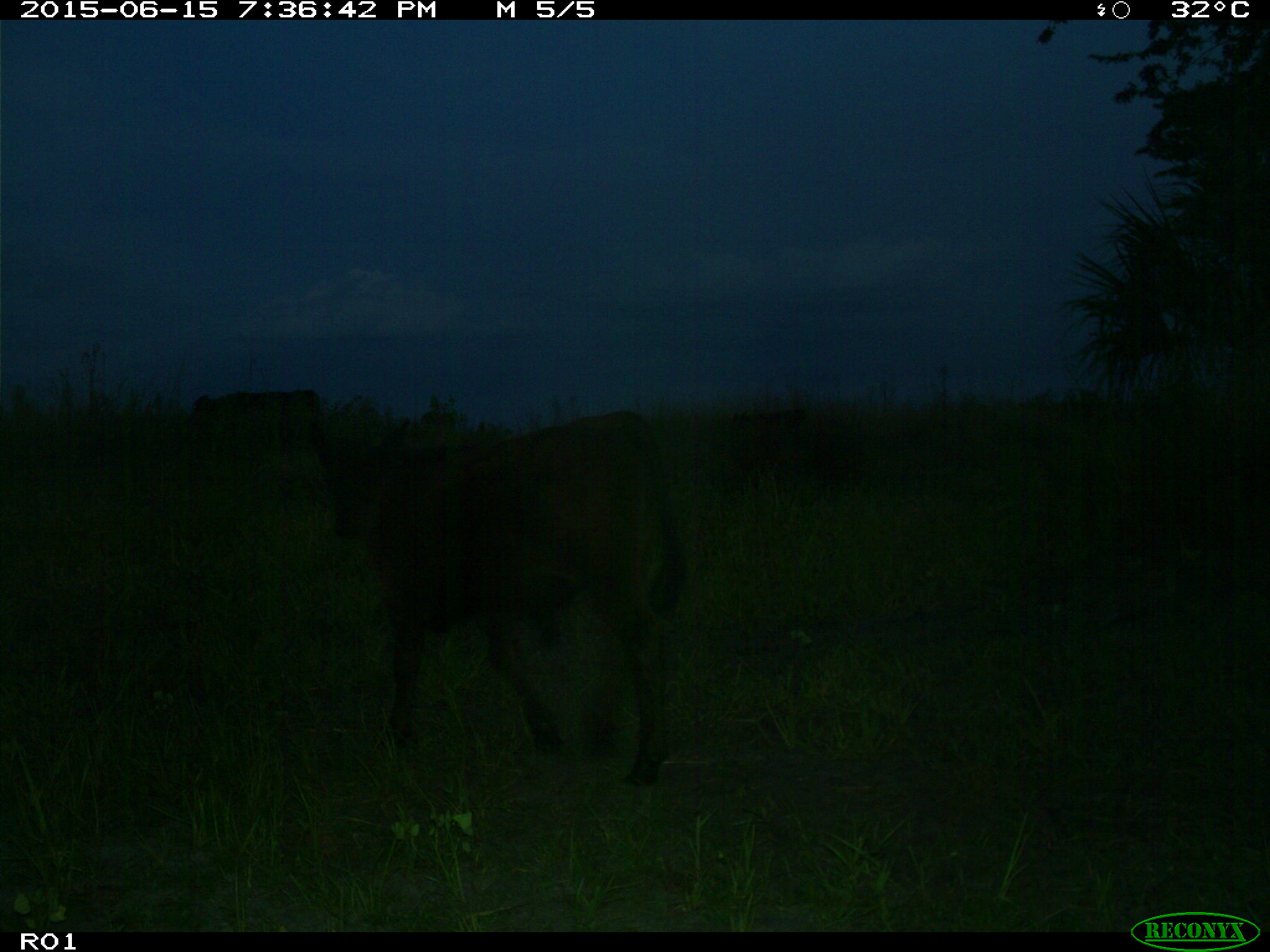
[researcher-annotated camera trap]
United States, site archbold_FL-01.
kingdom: Animalia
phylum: Chordata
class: Mammalia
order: Artiodactyla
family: Bovidae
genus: Bos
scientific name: Bos taurus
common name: domestic cow